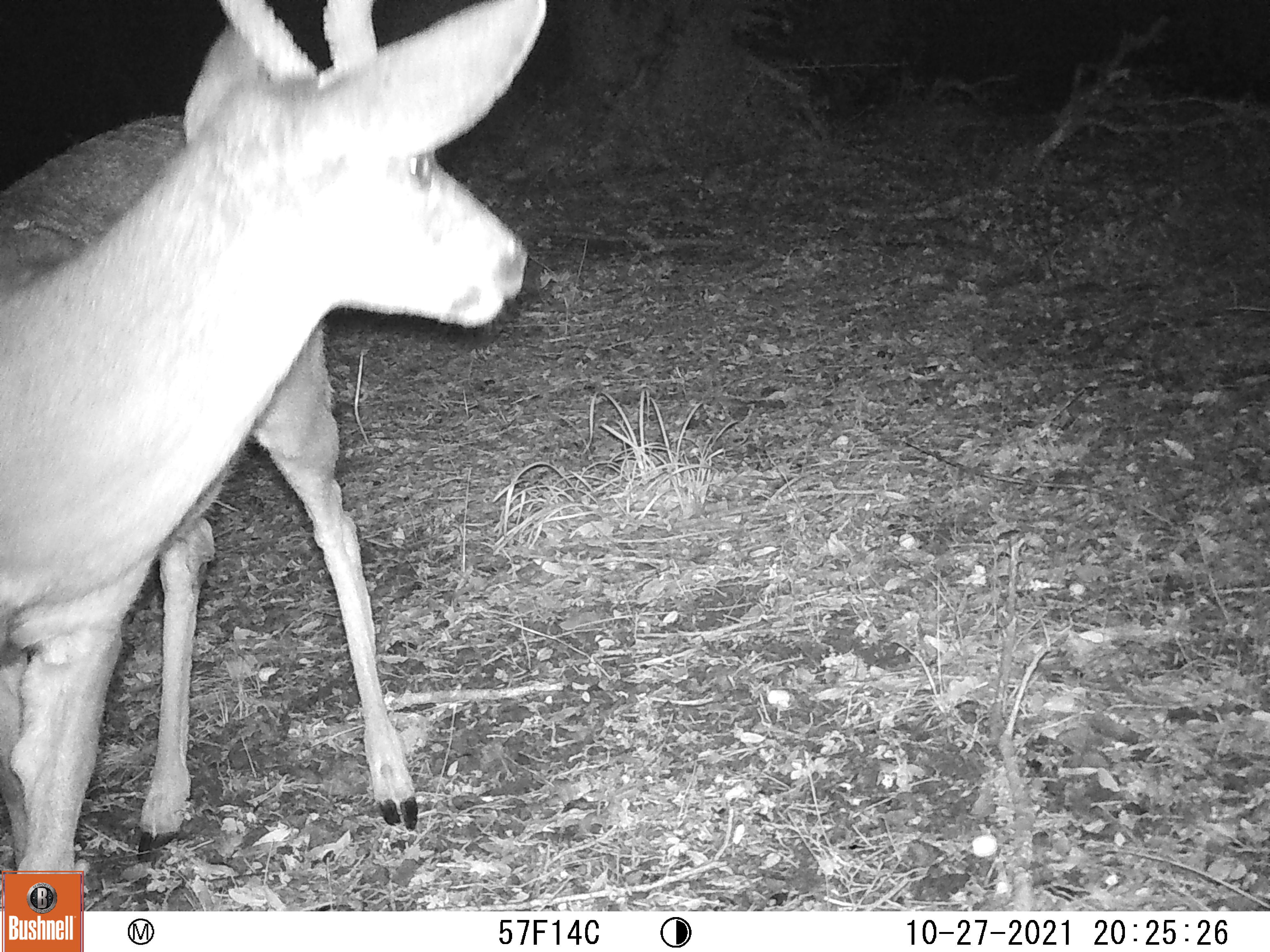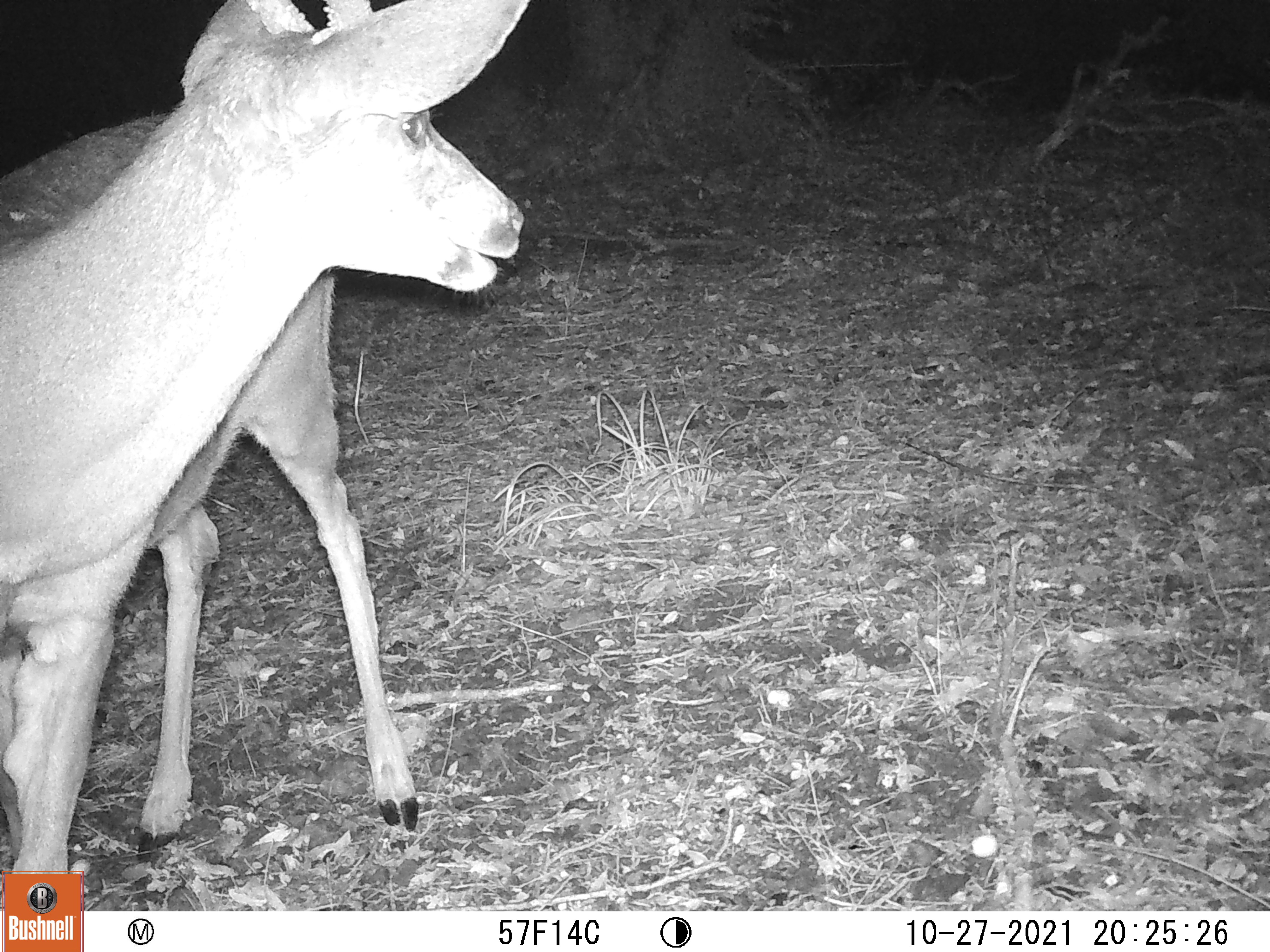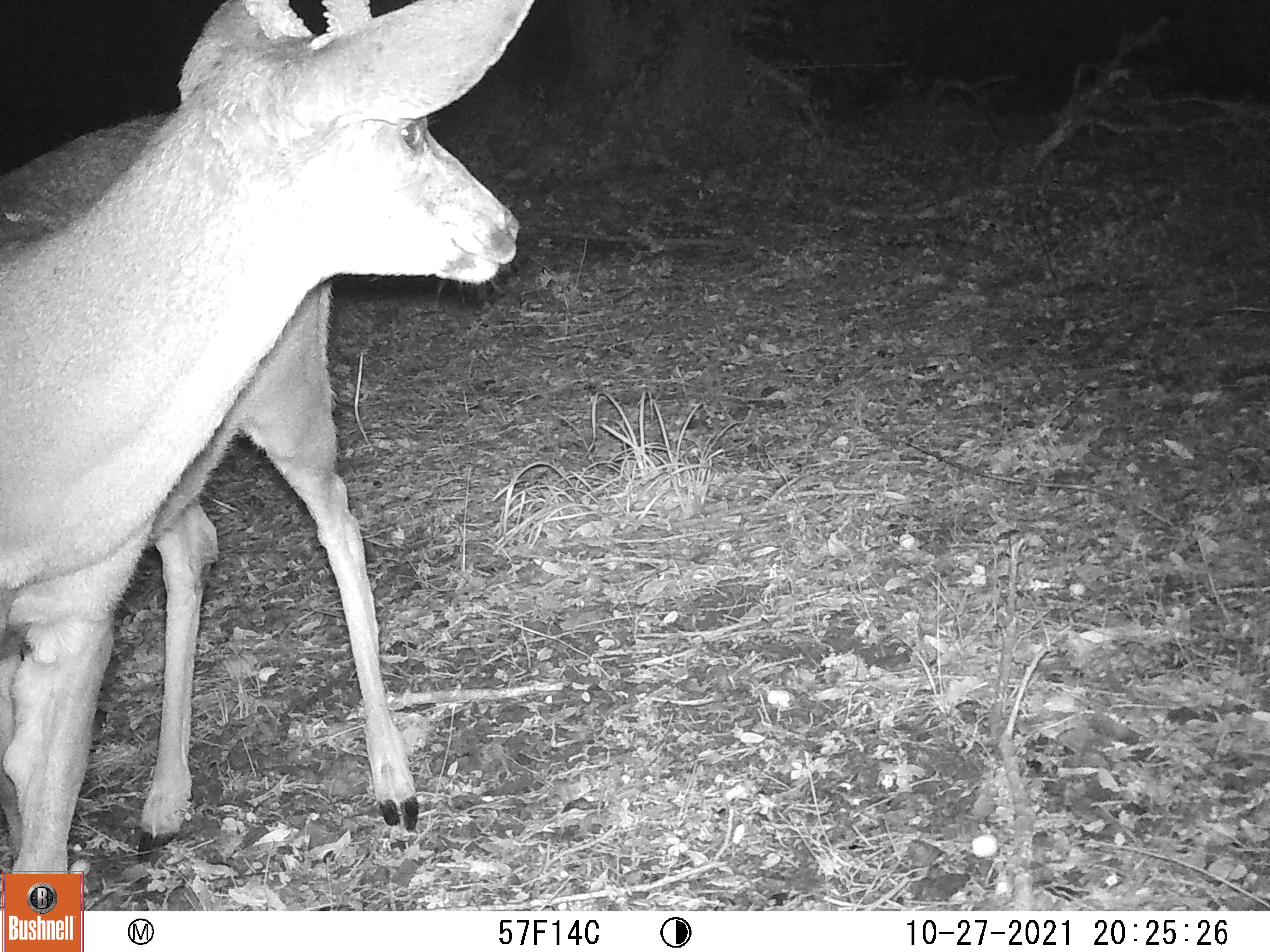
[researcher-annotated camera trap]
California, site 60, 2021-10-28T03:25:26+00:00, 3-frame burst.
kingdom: Animalia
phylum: Chordata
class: Mammalia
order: Artiodactyla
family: Cervidae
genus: Odocoileus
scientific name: Odocoileus hemionus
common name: mule deer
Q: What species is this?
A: Mule deer (Odocoileus hemionus).